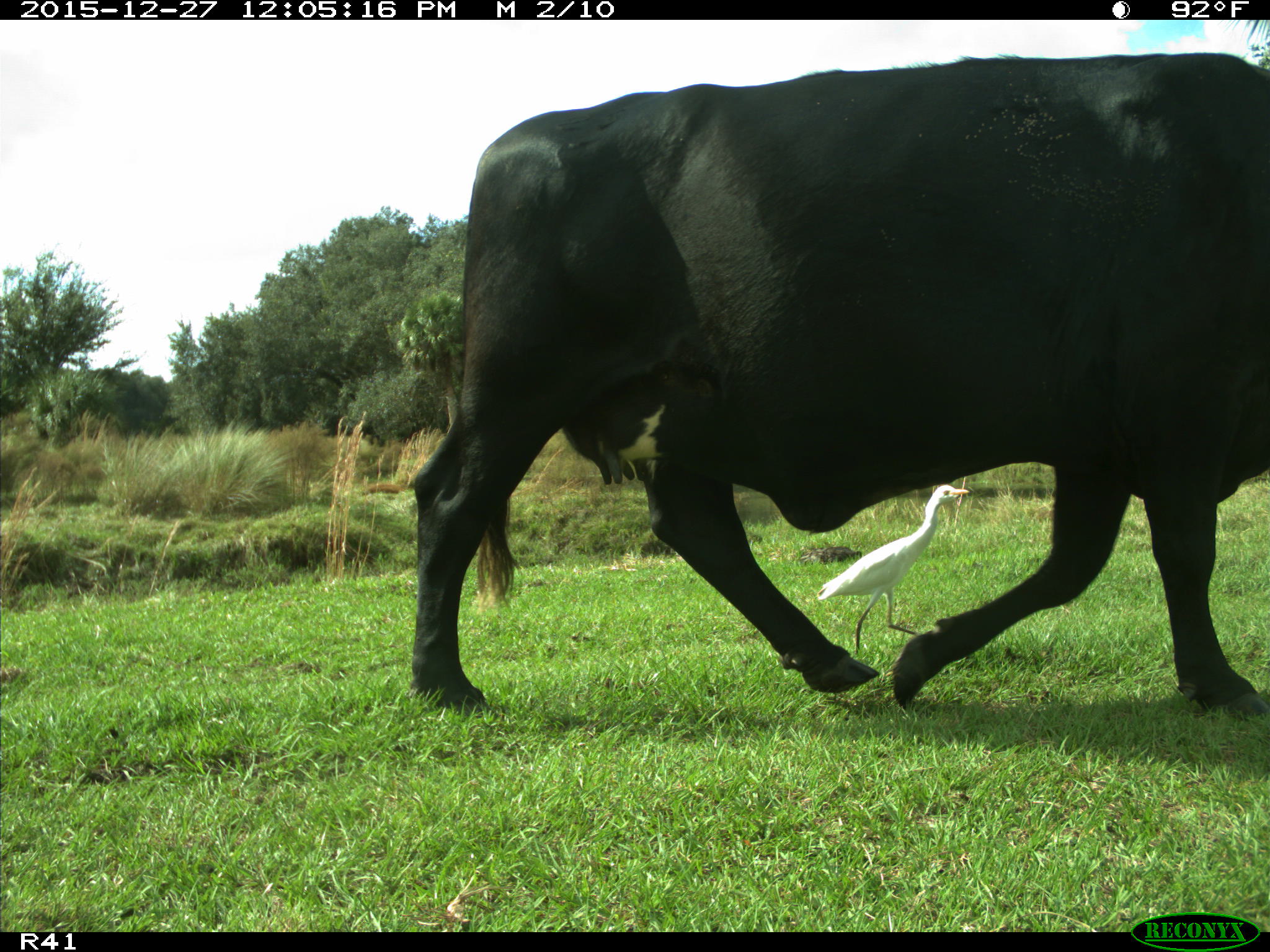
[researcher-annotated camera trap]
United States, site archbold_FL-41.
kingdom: Animalia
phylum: Chordata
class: Mammalia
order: Artiodactyla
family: Bovidae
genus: Bos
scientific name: Bos taurus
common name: domestic cow